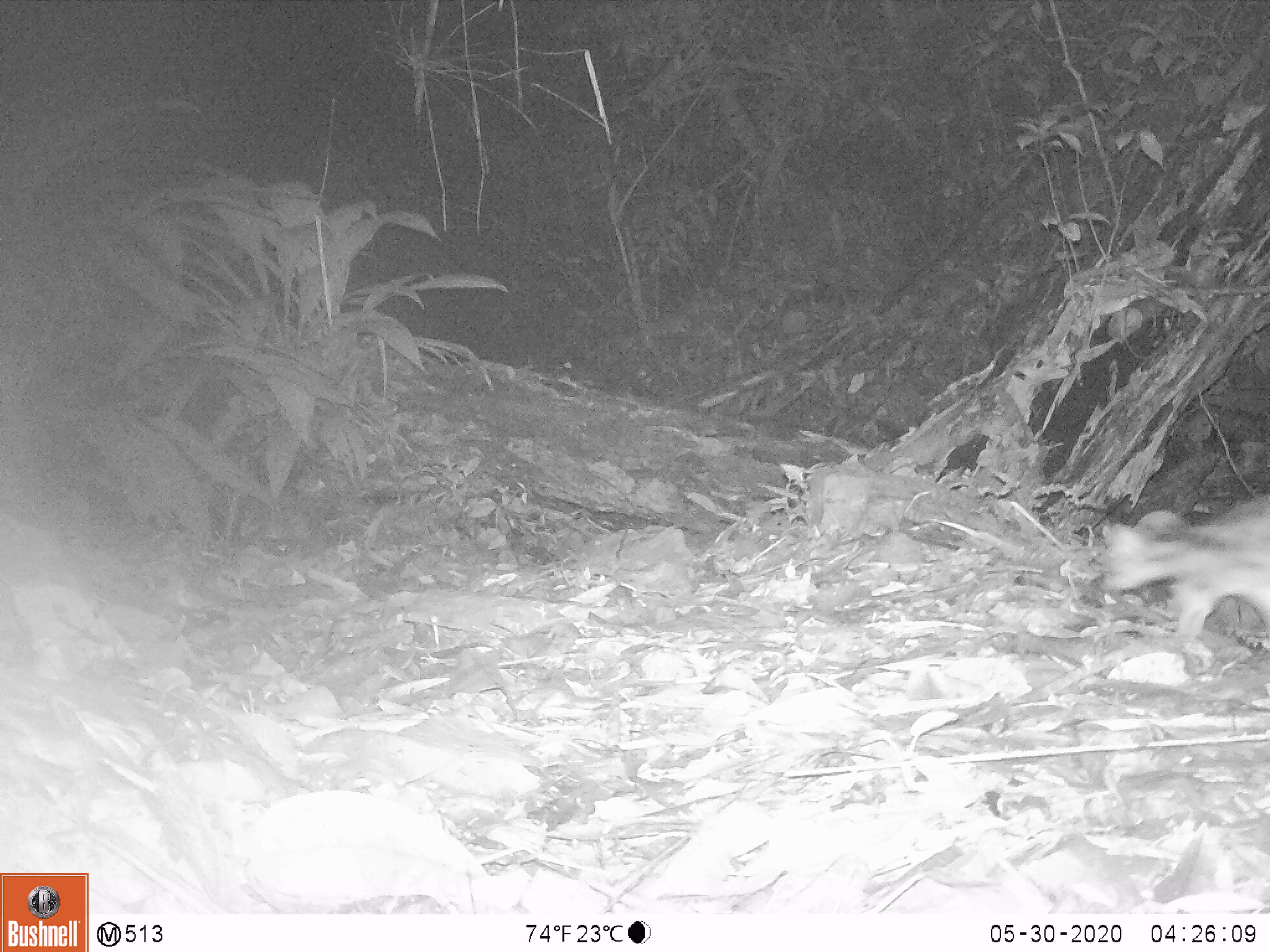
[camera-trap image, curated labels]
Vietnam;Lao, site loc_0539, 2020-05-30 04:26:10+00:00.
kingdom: Animalia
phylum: Chordata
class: Mammalia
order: Carnivora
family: Prionodontidae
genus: Prionodon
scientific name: Prionodon pardicolor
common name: spotted linsang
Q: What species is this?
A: Spotted linsang (Prionodon pardicolor).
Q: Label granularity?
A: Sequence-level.